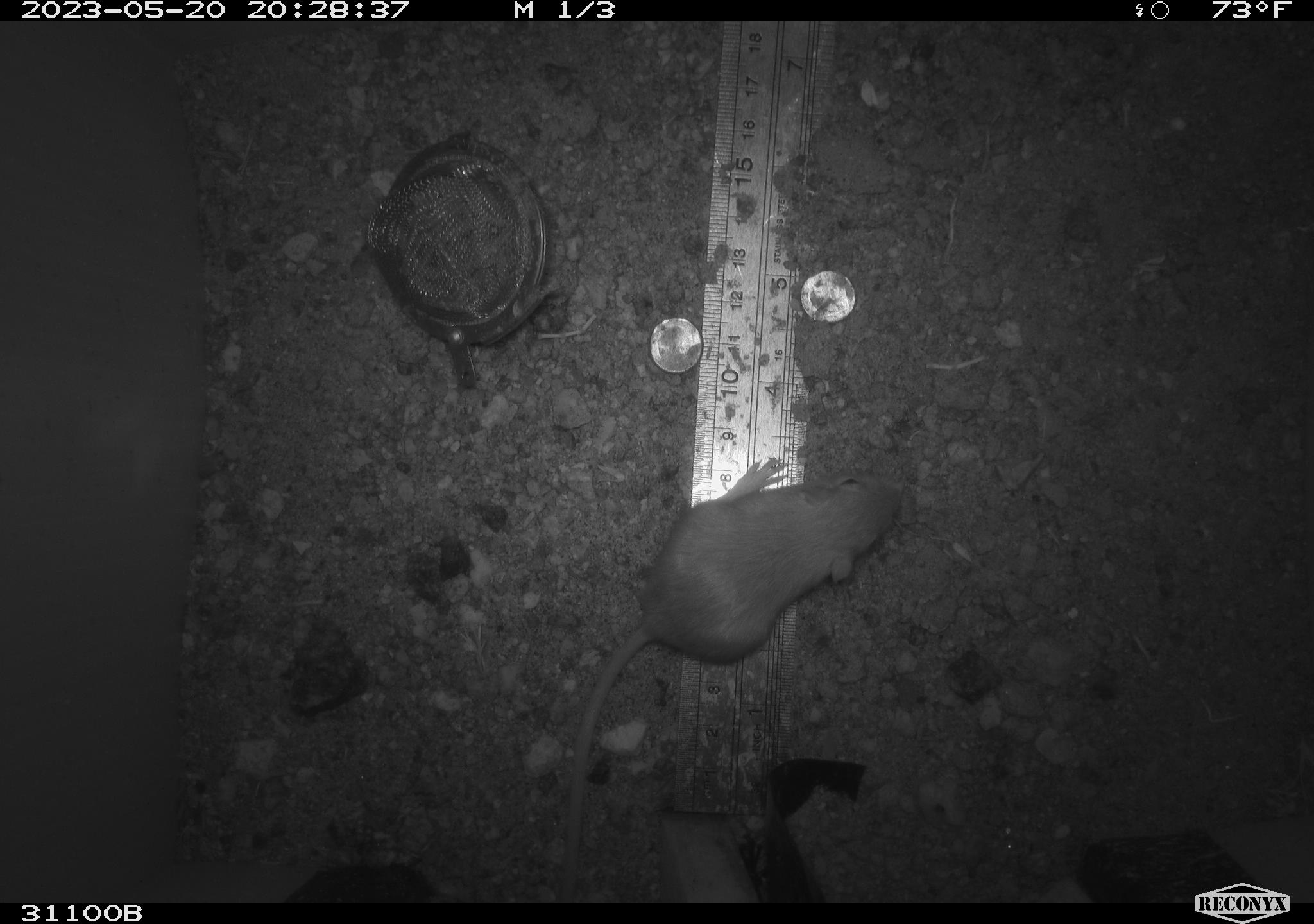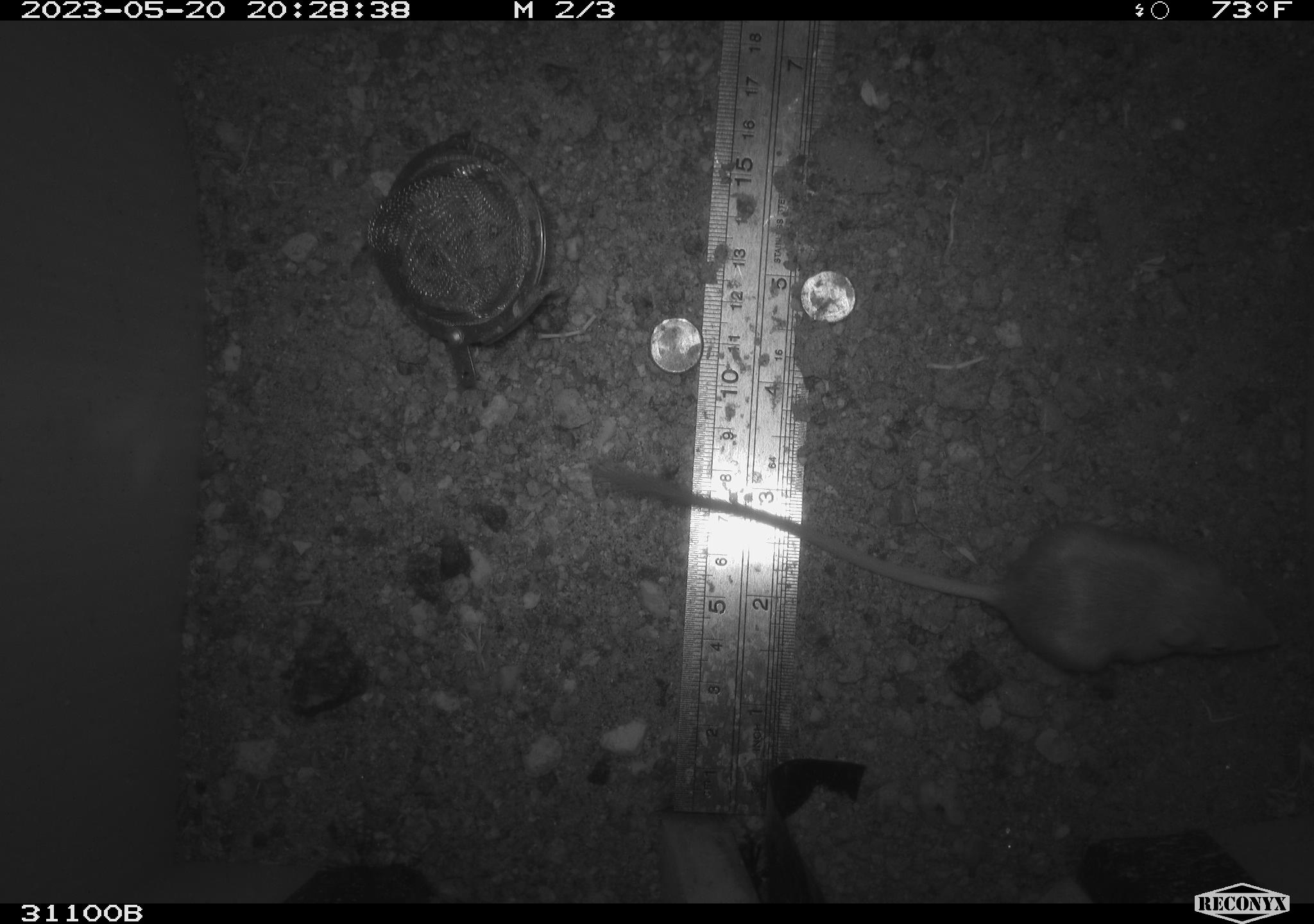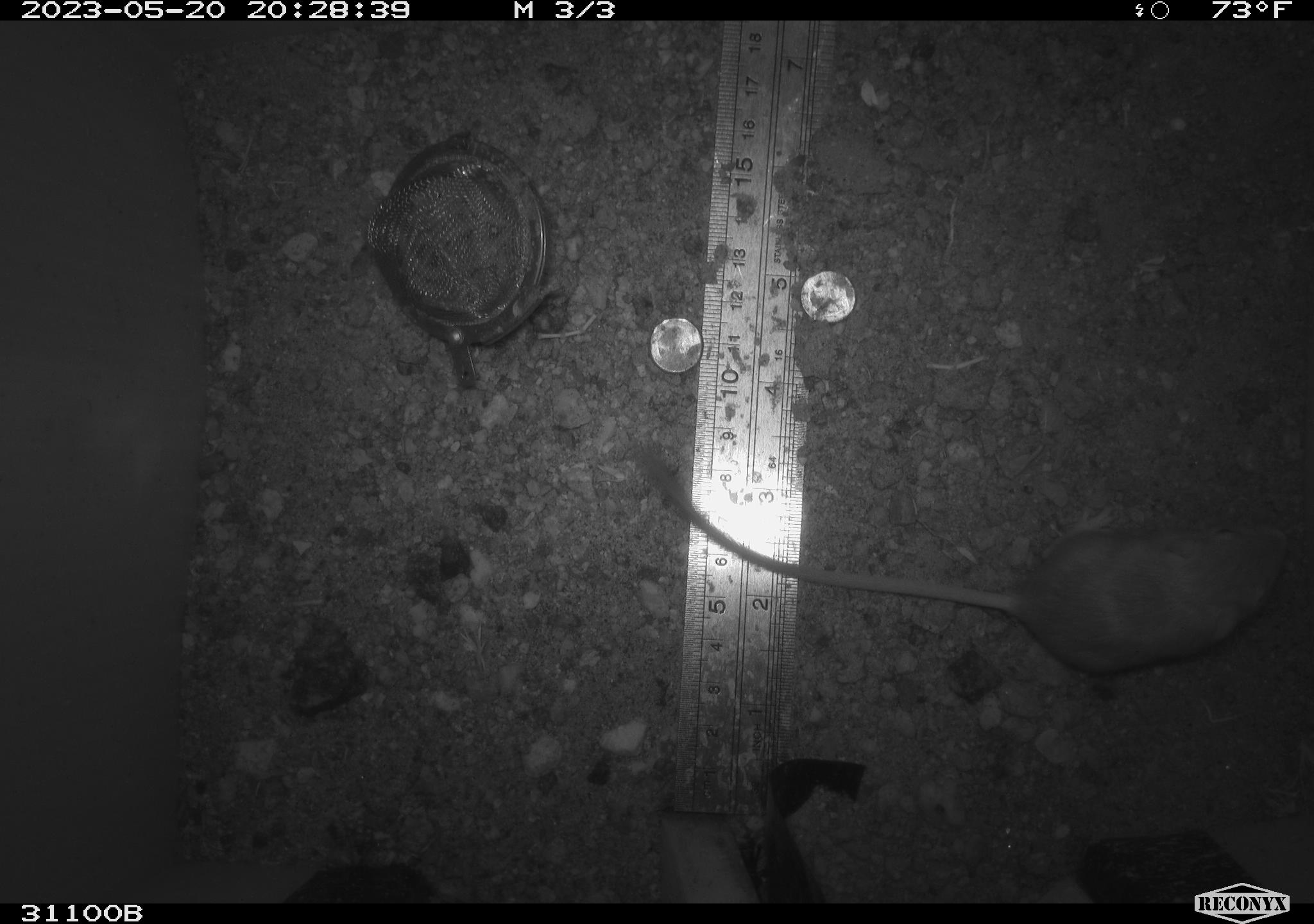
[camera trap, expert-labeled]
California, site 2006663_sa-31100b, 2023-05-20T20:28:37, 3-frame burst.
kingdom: Animalia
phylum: Chordata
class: Mammalia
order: Rodentia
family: Heteromyidae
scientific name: Heteromyidae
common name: kangaroo rats and pocket mice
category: heteromyidae family